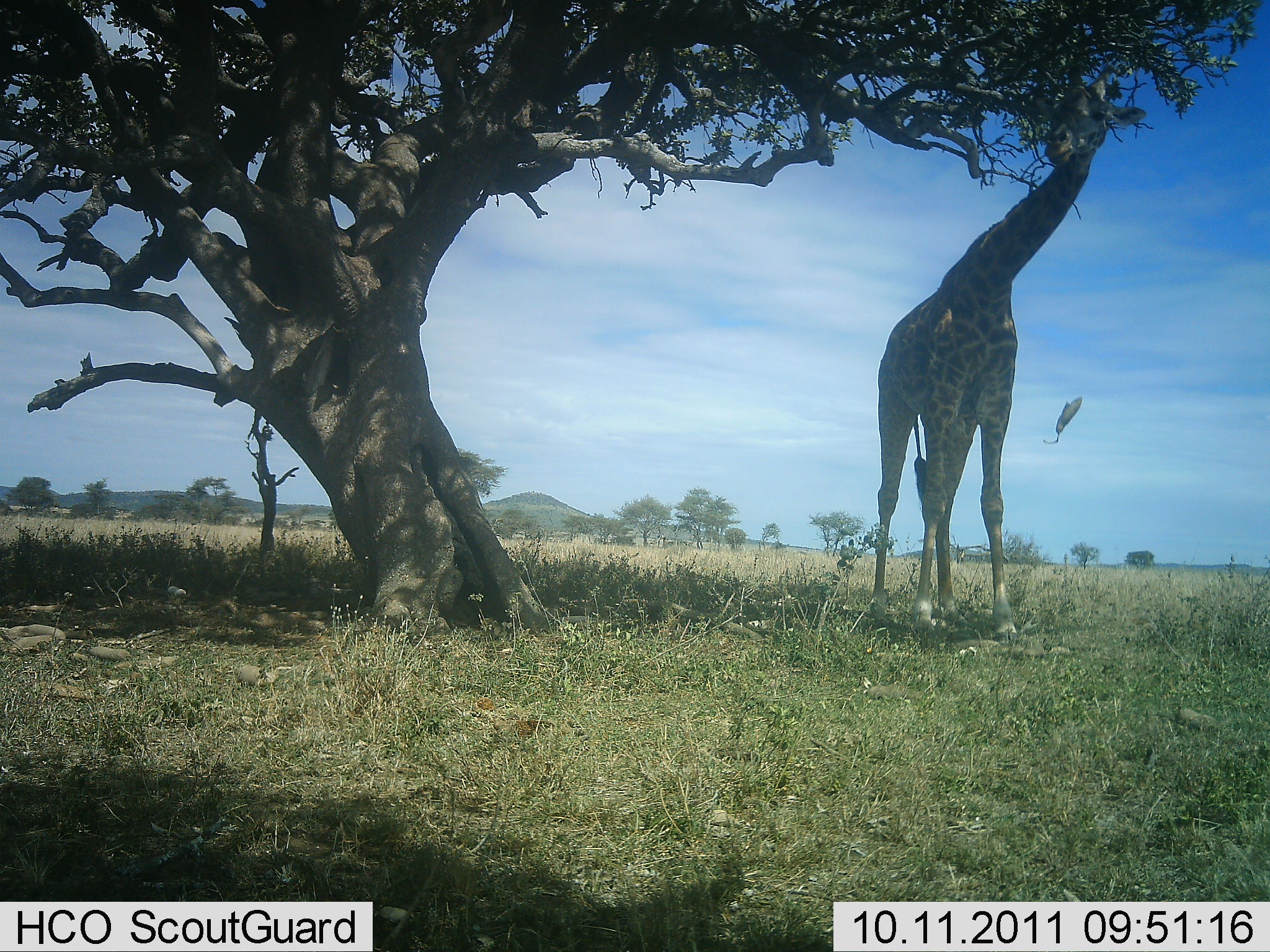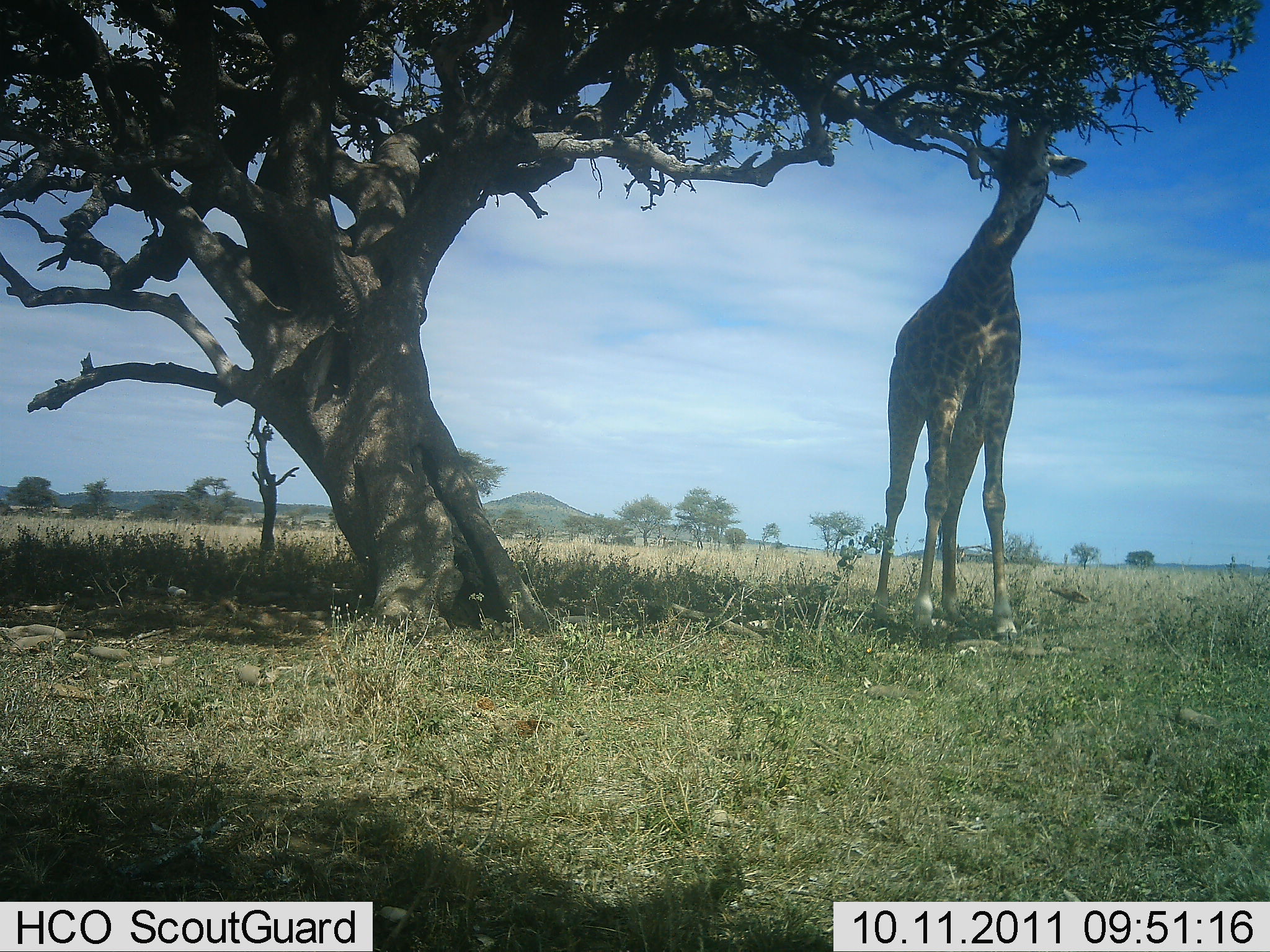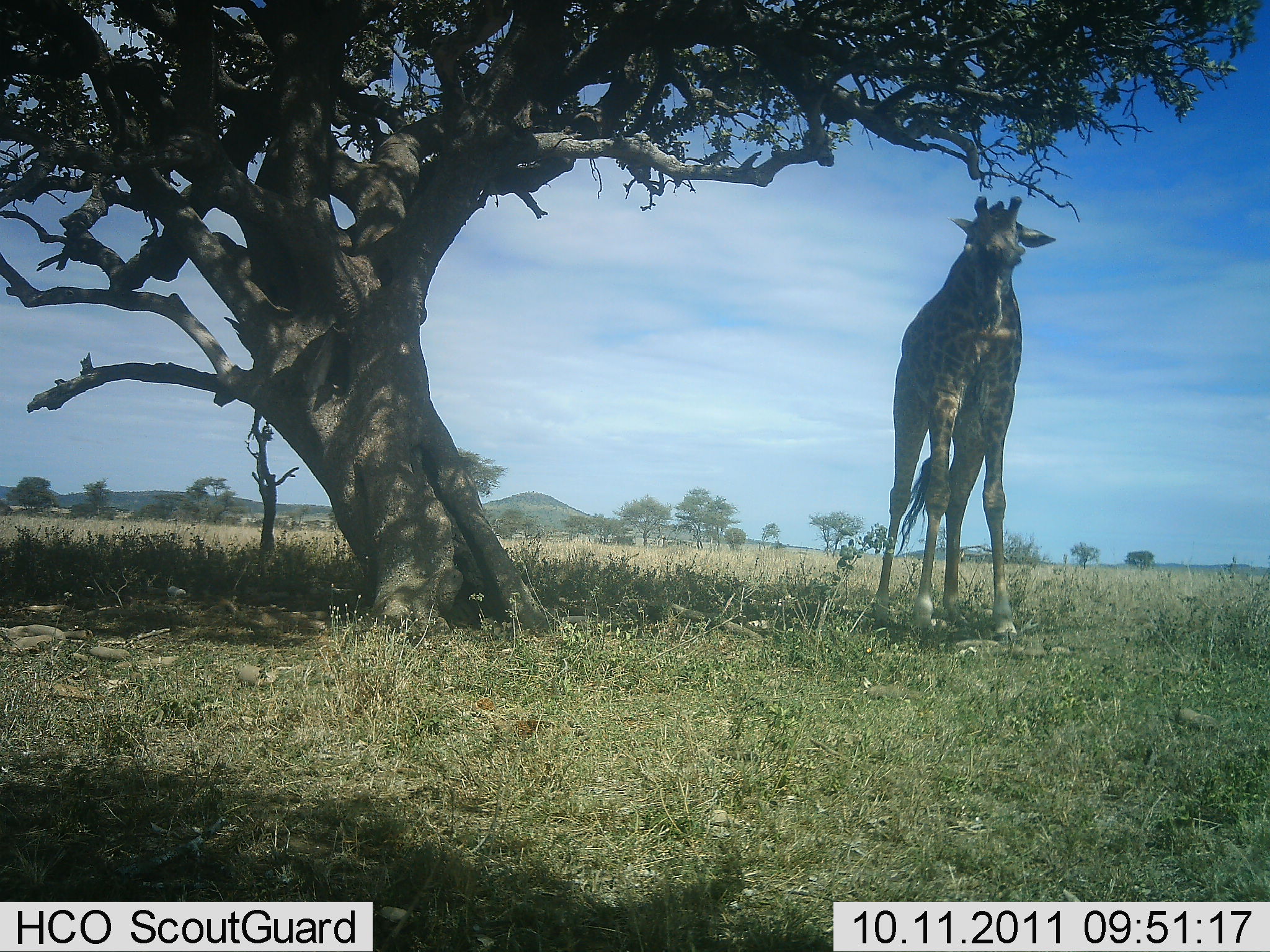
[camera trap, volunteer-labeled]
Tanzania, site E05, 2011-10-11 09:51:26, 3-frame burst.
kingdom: Animalia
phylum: Chordata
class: Mammalia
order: Artiodactyla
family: Giraffidae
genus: Giraffa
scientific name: Giraffa camelopardalis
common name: giraffe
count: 1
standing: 7%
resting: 0%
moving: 0%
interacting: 0%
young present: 0%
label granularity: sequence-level